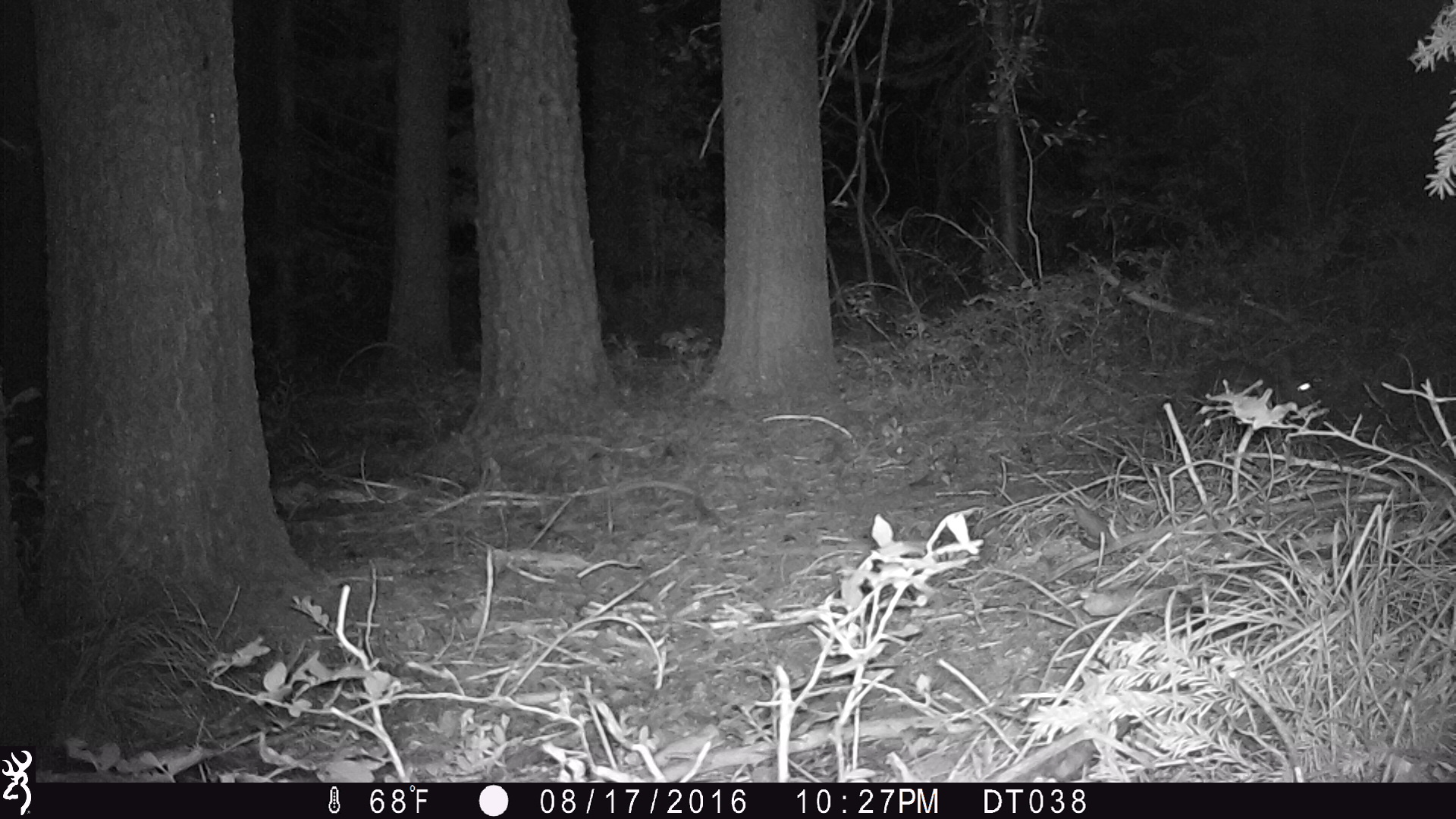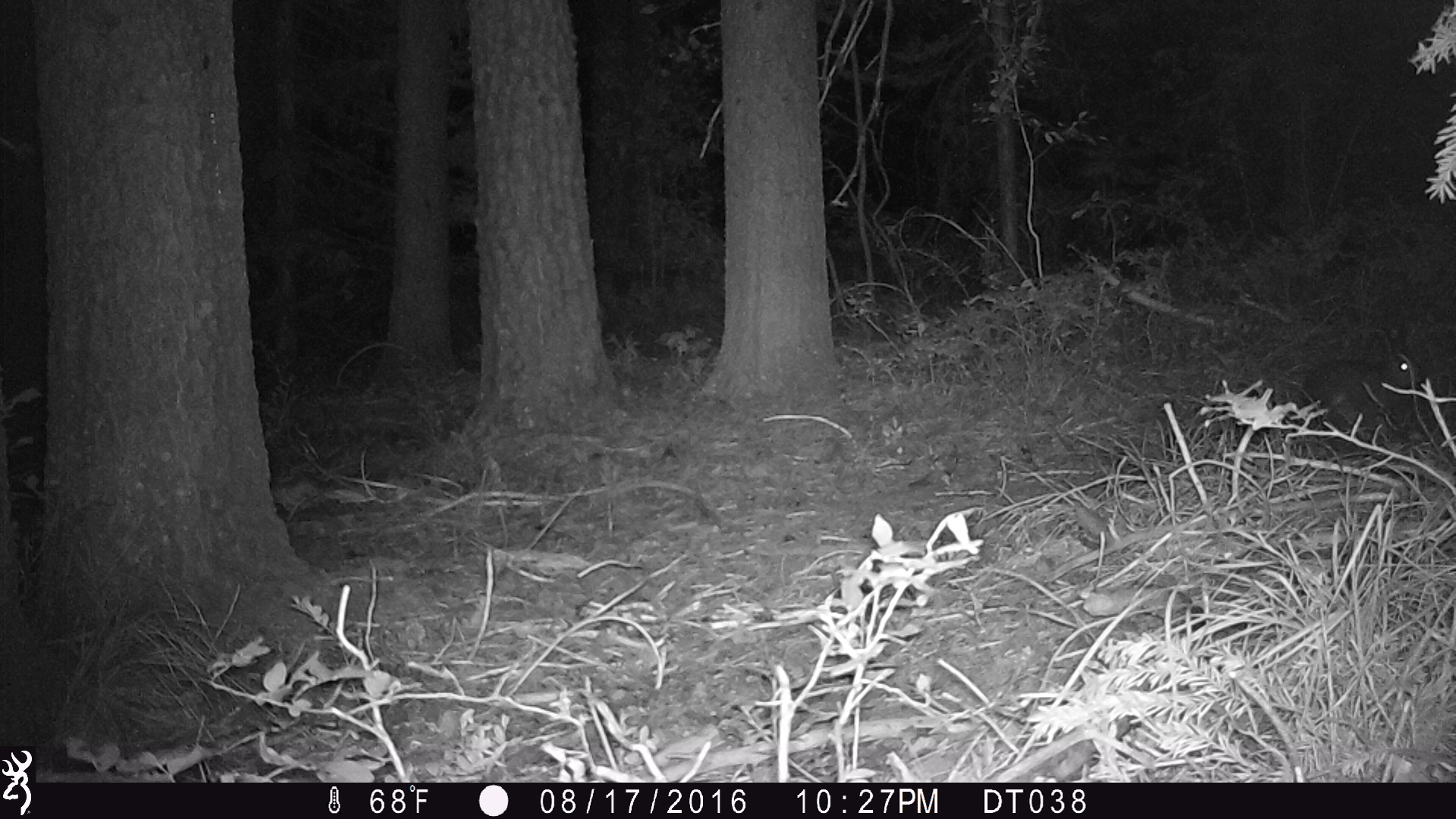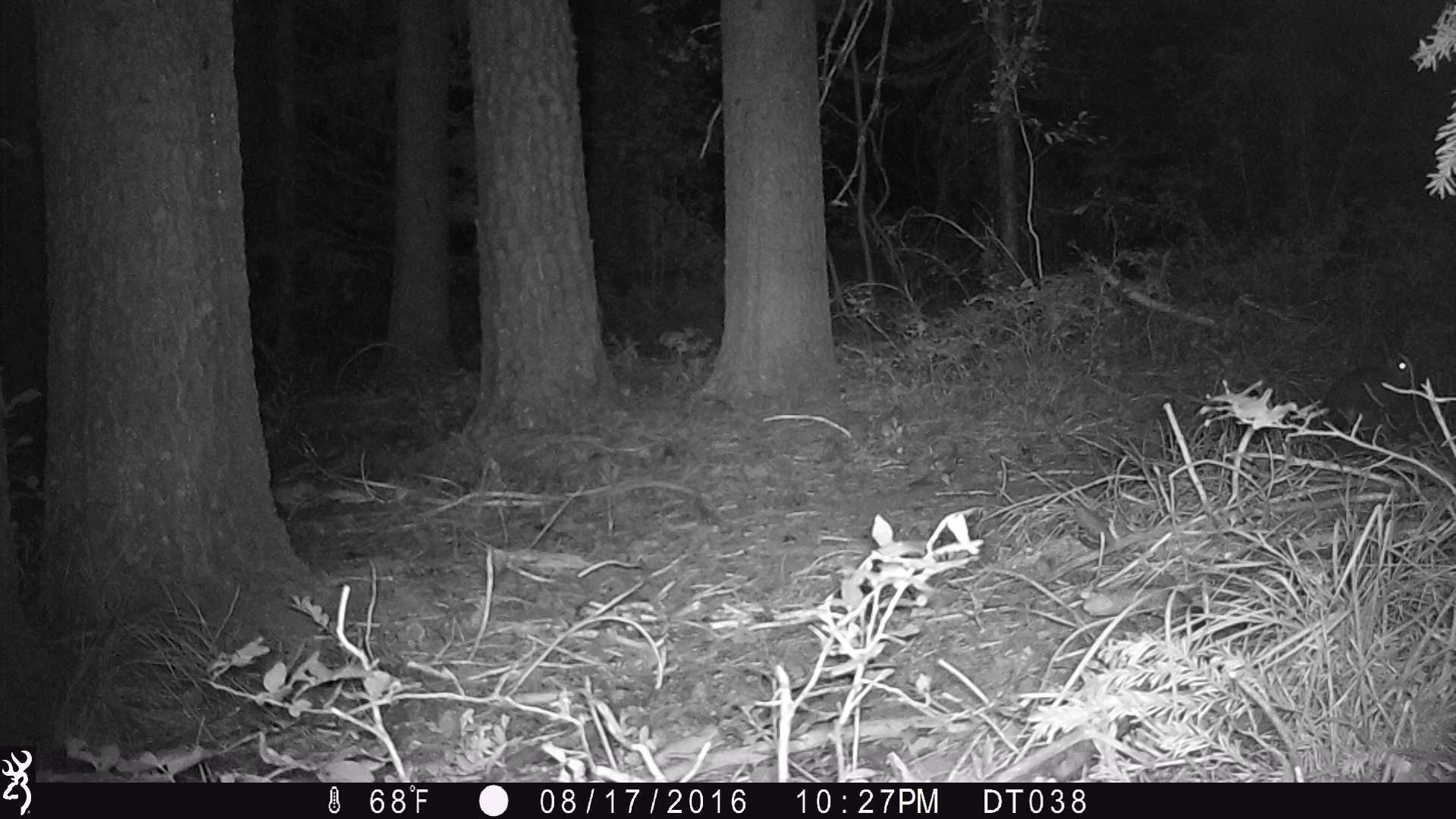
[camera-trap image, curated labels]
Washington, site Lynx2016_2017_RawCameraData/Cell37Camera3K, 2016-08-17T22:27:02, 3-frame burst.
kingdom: Animalia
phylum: Chordata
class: Mammalia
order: Lagomorpha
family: Leporidae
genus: Lepus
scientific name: Lepus americanus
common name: snowshoe hare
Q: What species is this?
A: Lepus americanus (snowshoe hare).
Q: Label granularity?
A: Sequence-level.